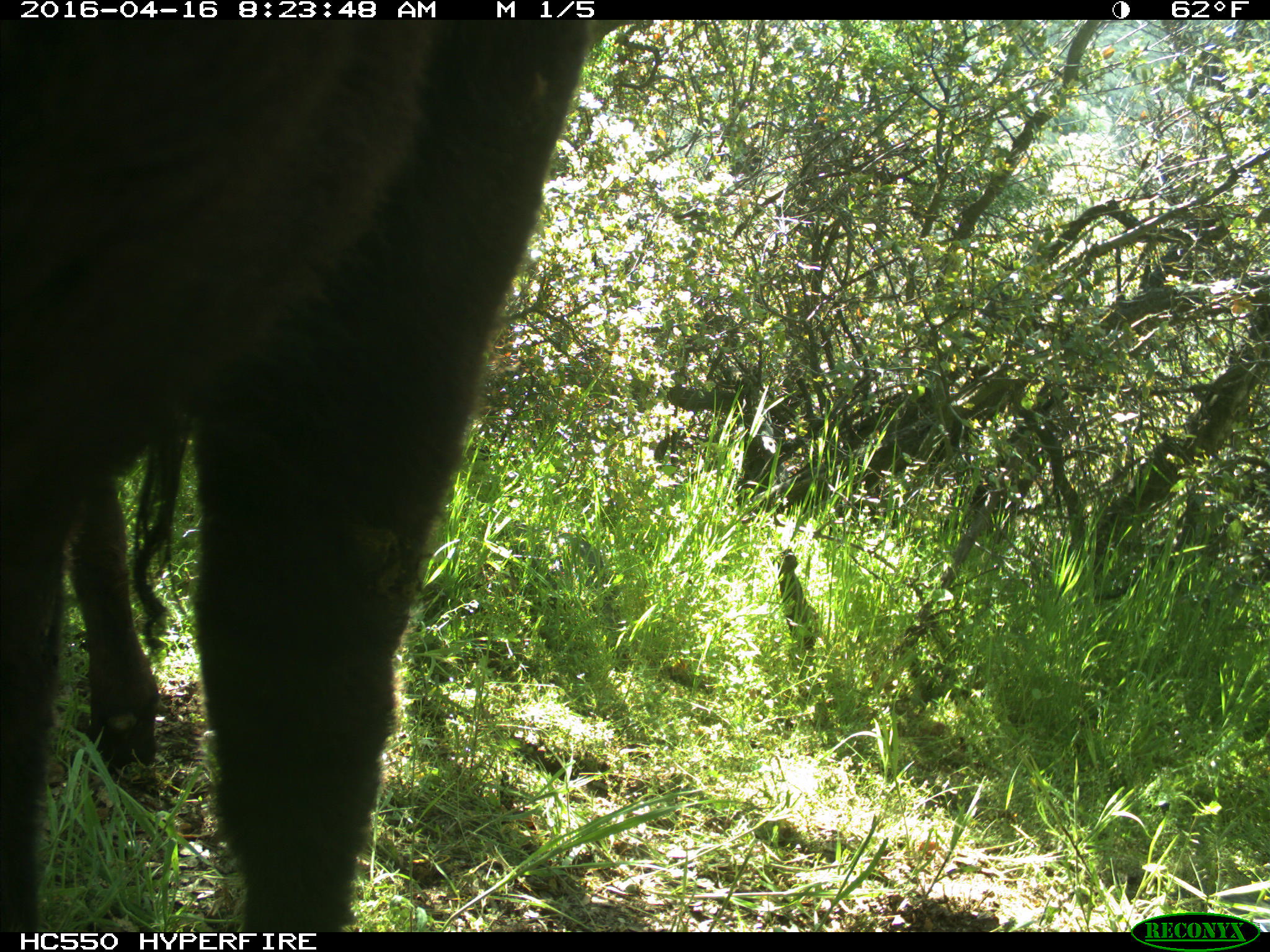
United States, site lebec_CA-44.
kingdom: Animalia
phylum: Chordata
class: Mammalia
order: Artiodactyla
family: Bovidae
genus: Bos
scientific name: Bos taurus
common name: domestic cow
Bos taurus (domestic cow).